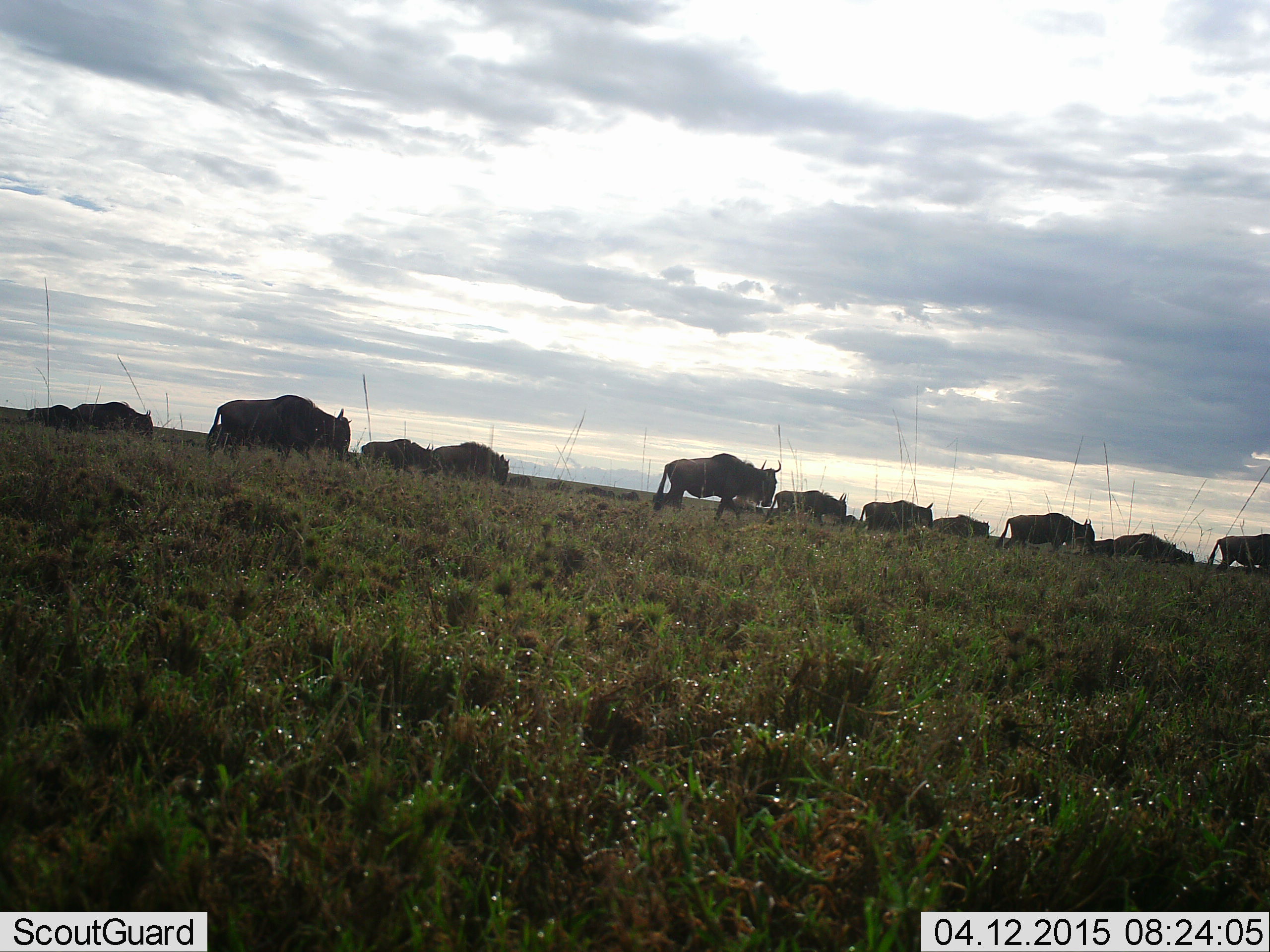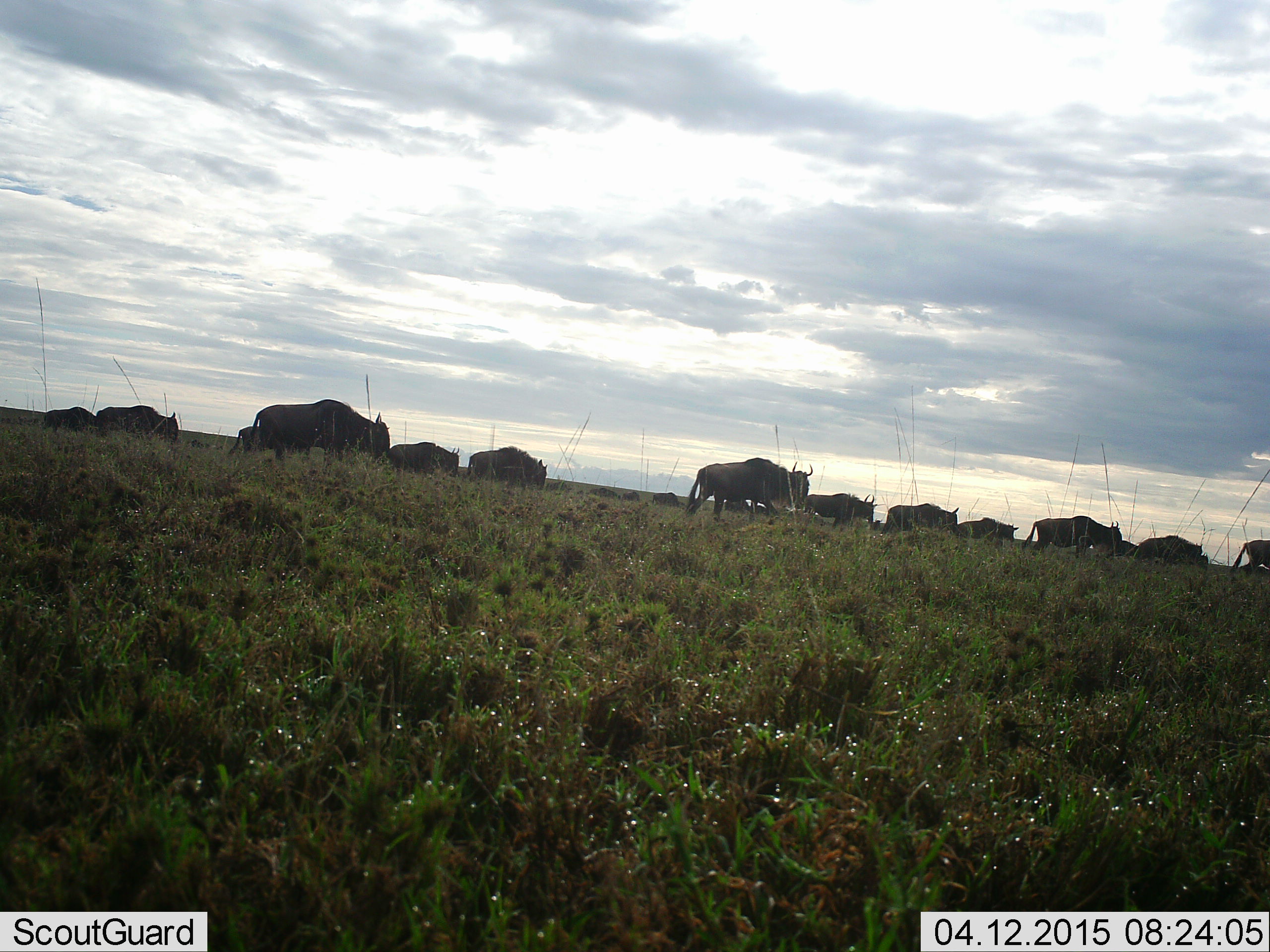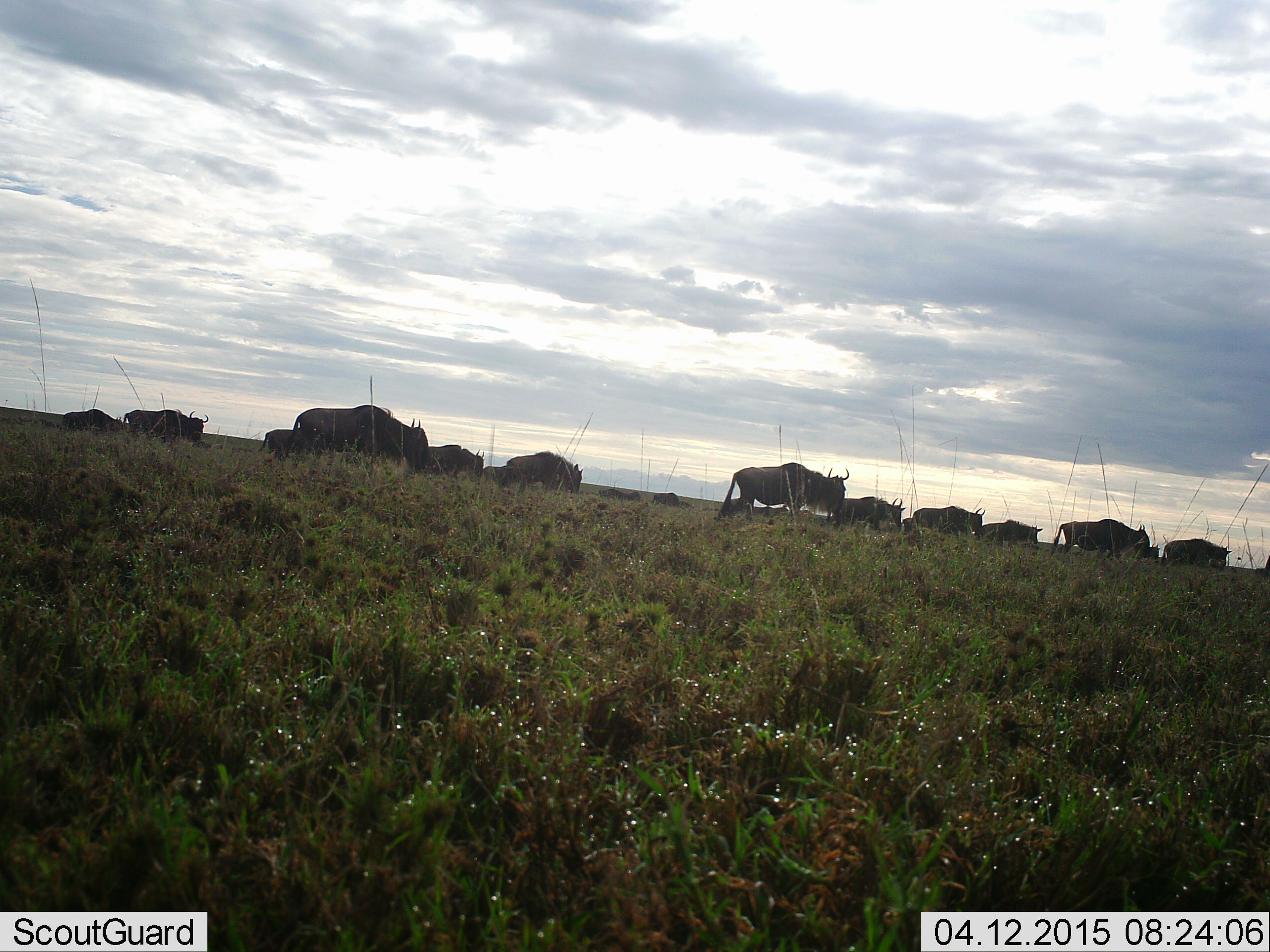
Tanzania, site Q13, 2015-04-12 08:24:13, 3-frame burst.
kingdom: Animalia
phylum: Chordata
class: Mammalia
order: Artiodactyla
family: Bovidae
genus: Connochaetes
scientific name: Connochaetes taurinus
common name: blue wildebeest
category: wildebeest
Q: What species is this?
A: Wildebeest (blue wildebeest) (Connochaetes taurinus).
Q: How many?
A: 11-50.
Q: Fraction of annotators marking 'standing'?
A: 20%.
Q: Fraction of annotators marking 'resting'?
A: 0%.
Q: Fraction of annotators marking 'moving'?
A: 100%.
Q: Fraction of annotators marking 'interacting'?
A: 0%.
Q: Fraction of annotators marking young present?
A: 0%.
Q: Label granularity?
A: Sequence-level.